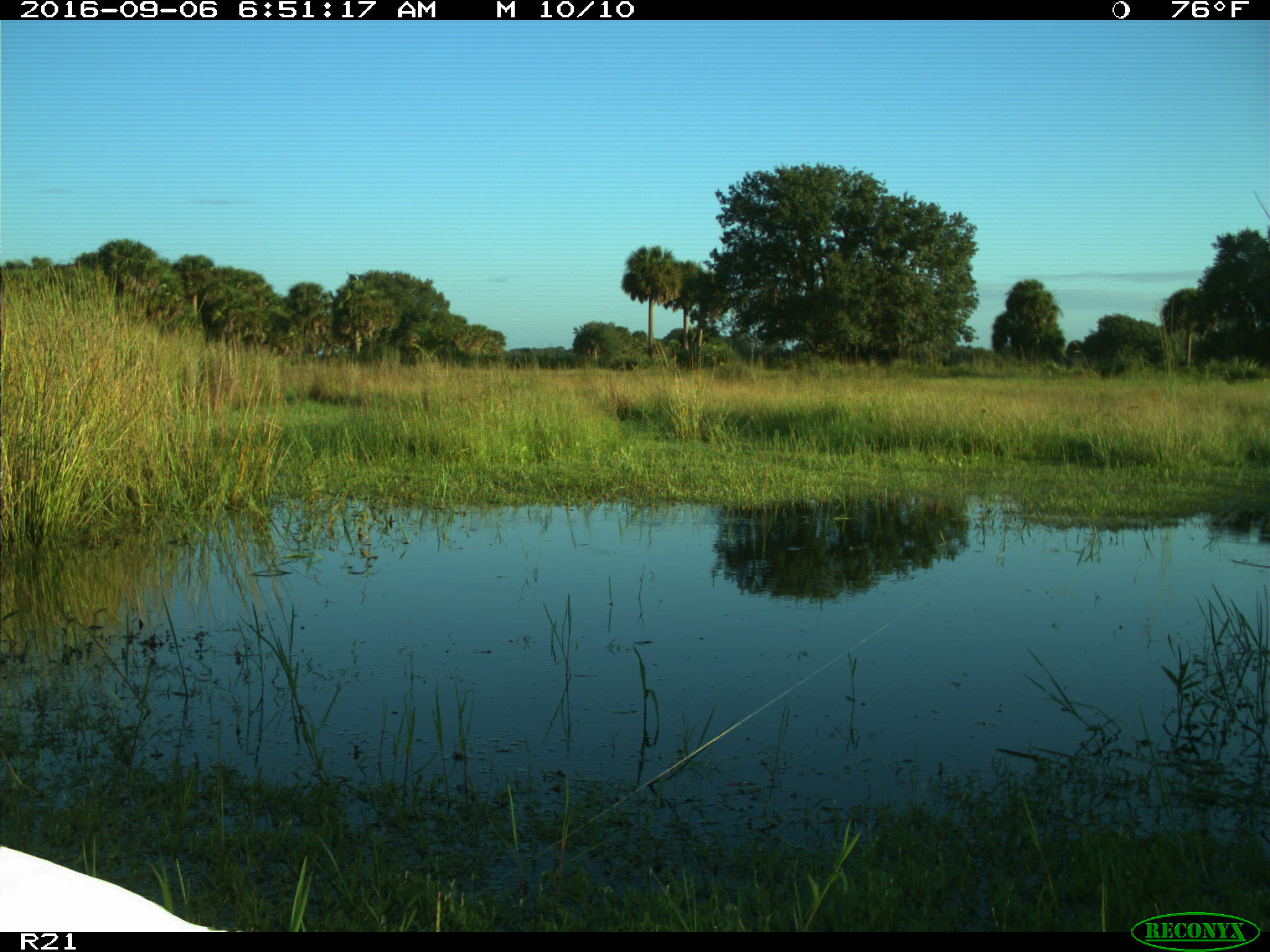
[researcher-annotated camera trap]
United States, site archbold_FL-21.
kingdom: Animalia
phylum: Chordata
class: Aves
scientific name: Aves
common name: birds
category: unidentified bird